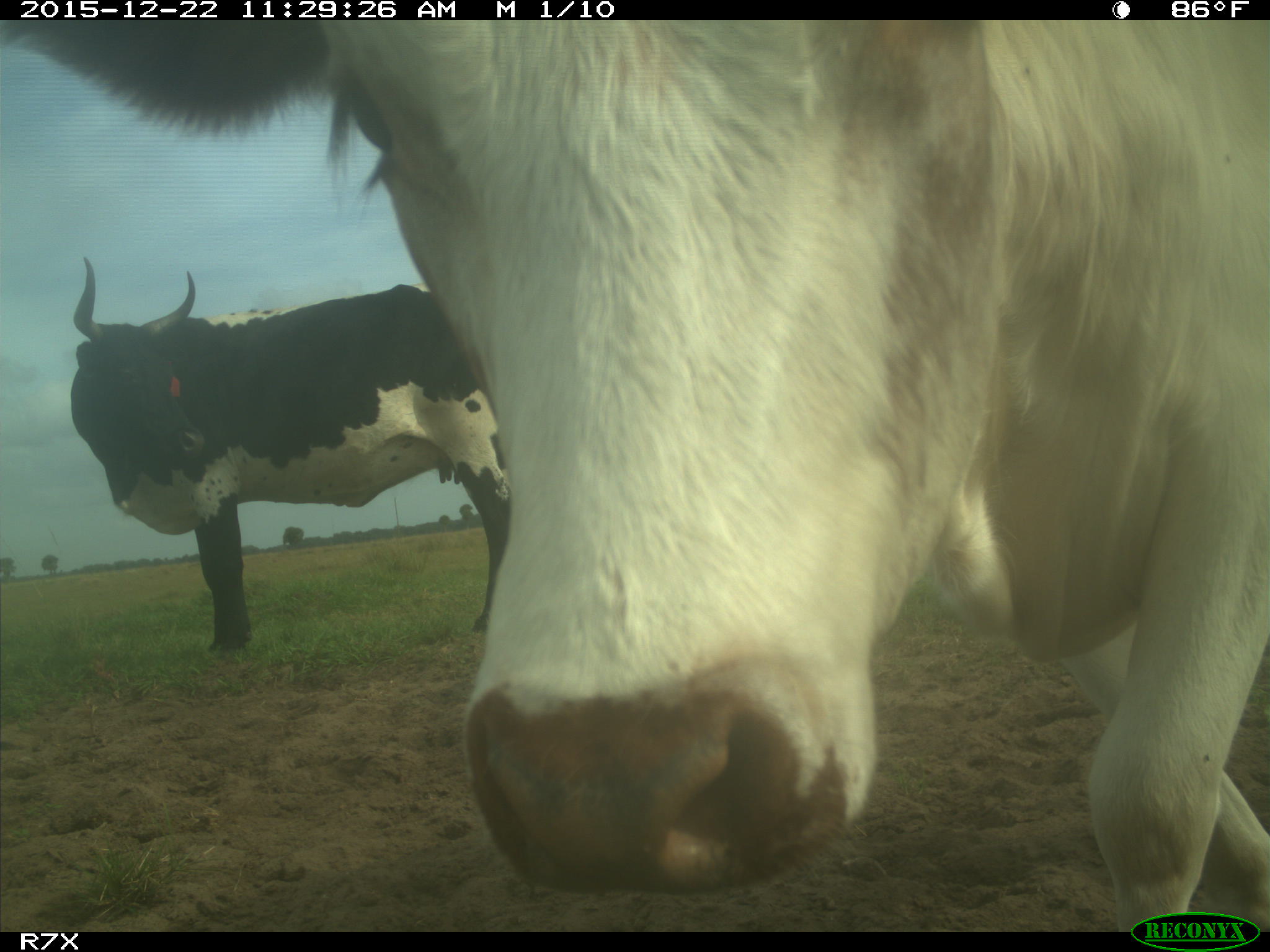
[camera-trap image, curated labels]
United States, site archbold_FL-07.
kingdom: Animalia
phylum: Chordata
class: Mammalia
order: Artiodactyla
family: Bovidae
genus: Bos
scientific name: Bos taurus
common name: domestic cow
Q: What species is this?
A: Bos taurus (domestic cow).